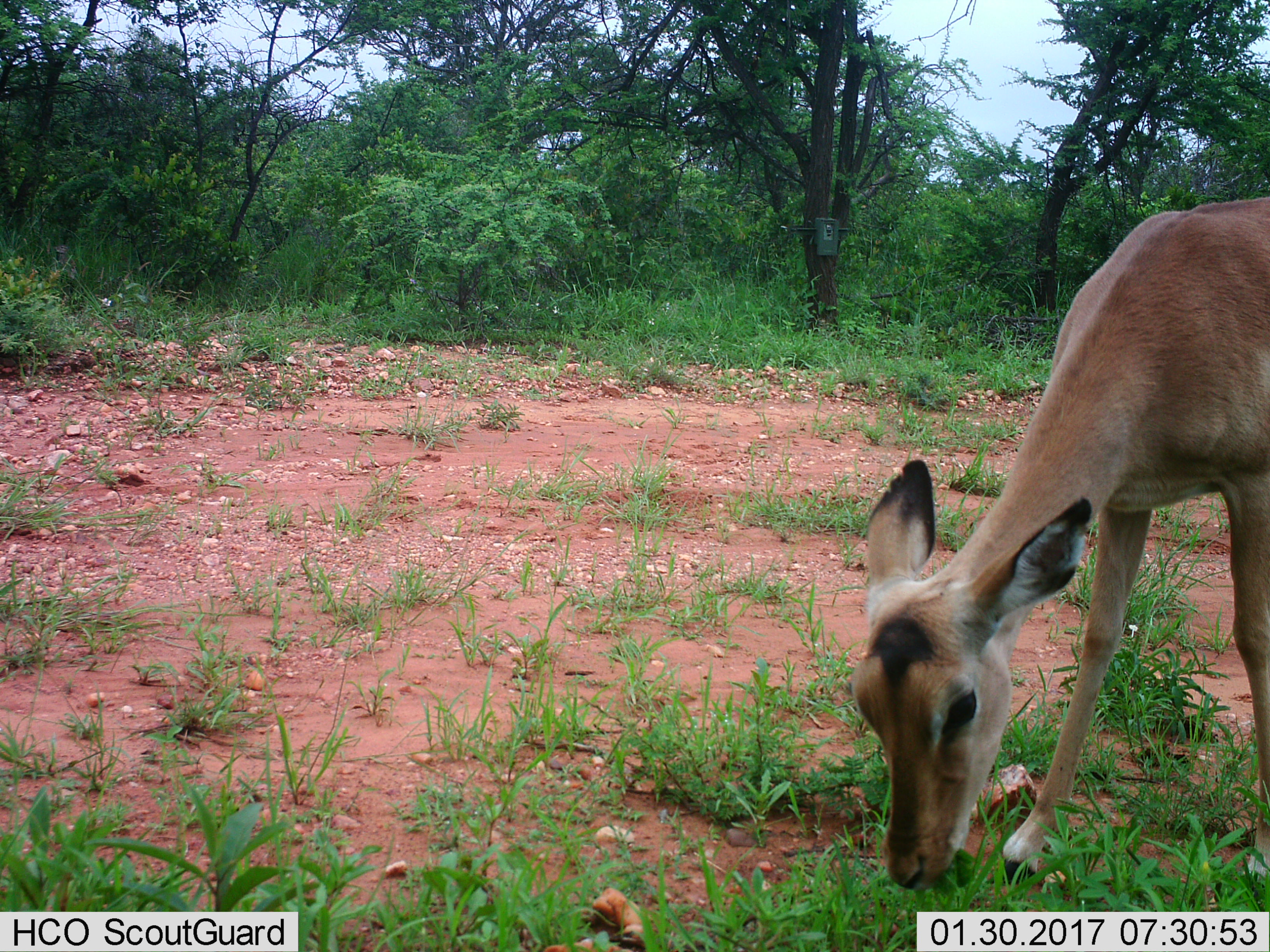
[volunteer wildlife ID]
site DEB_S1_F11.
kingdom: Animalia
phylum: Chordata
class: Mammalia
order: Artiodactyla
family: Bovidae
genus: Aepyceros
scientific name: Aepyceros melampus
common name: impala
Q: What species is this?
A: Impala (Aepyceros melampus).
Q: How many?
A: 1.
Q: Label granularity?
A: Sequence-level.